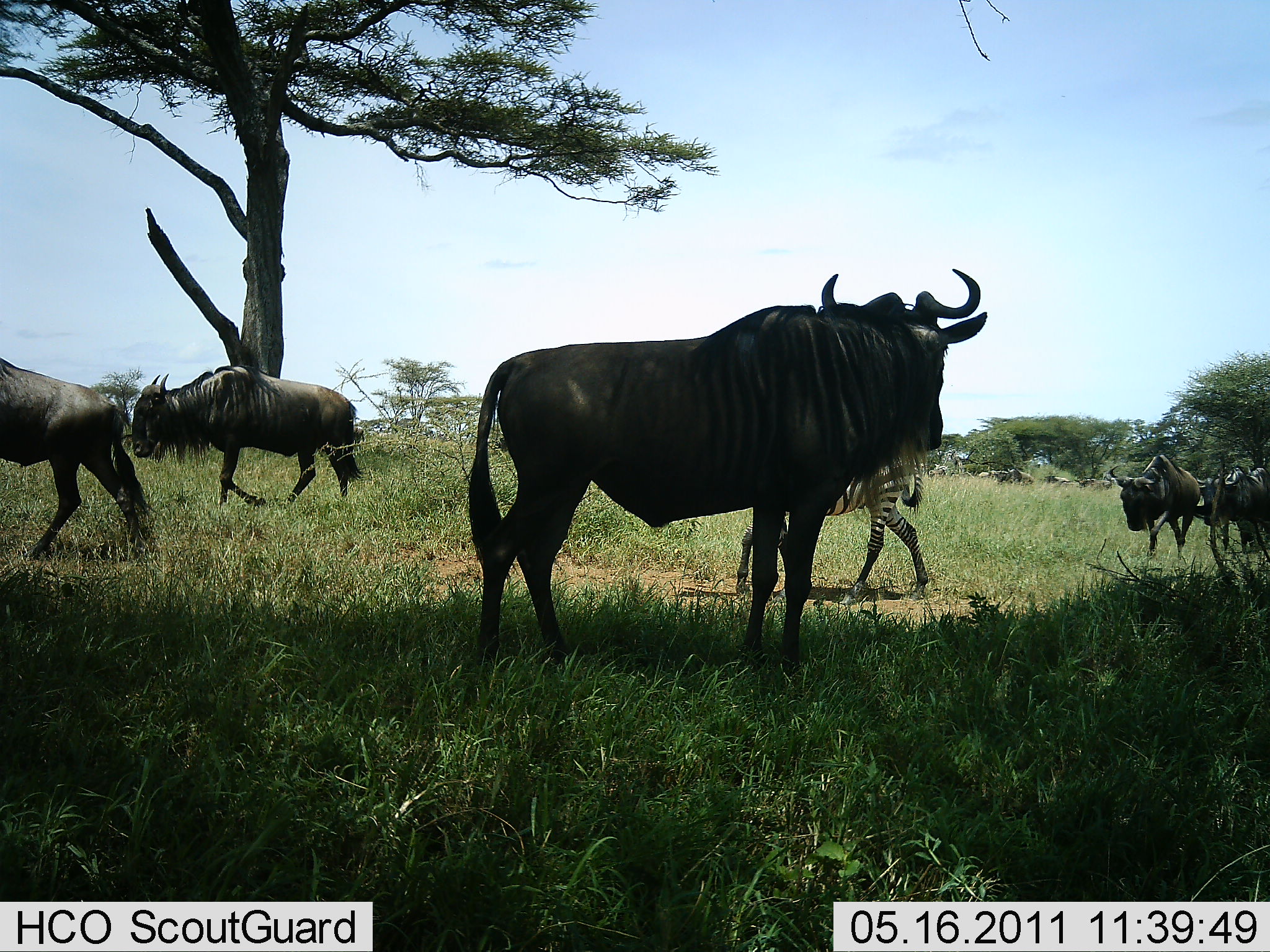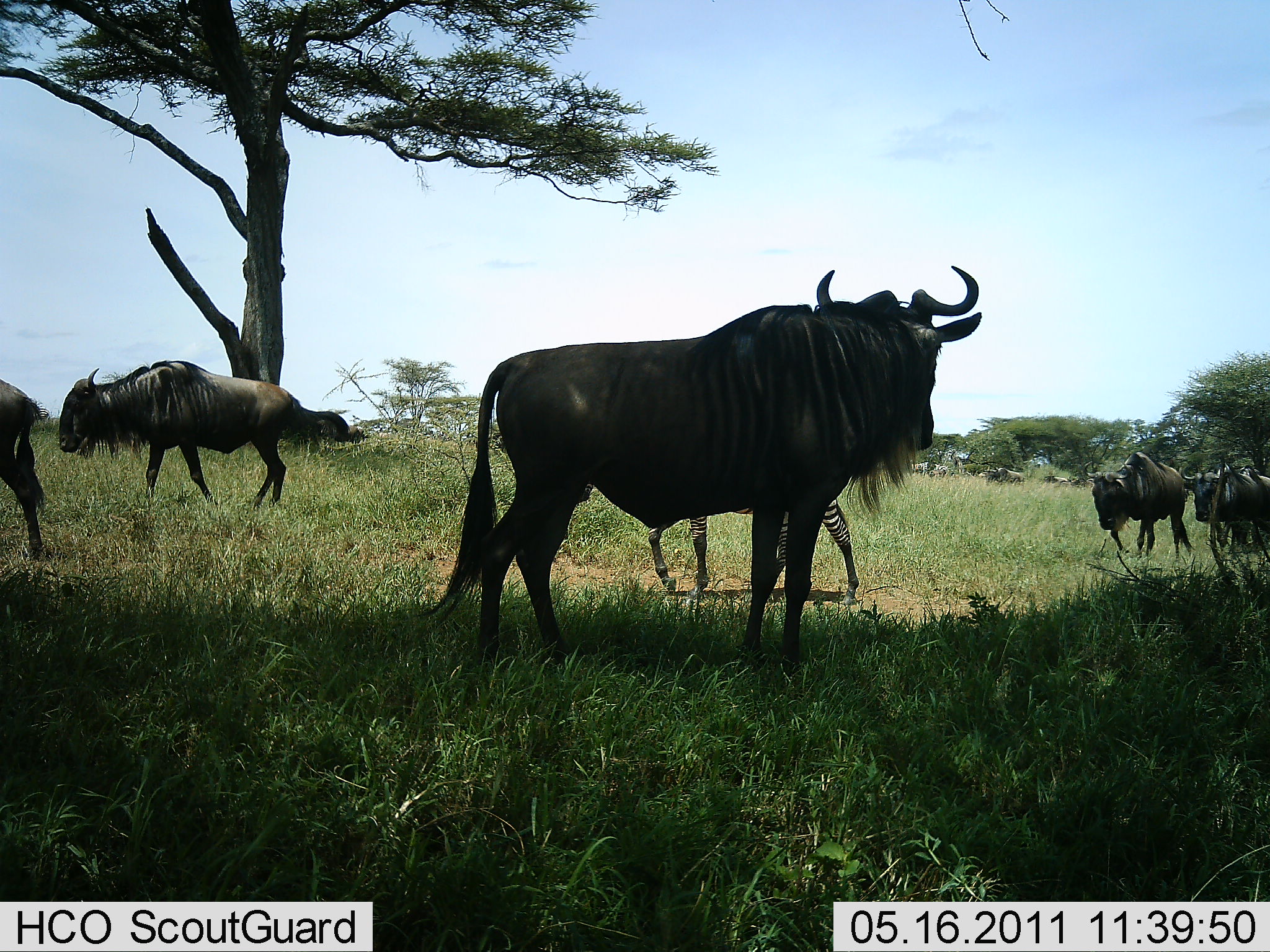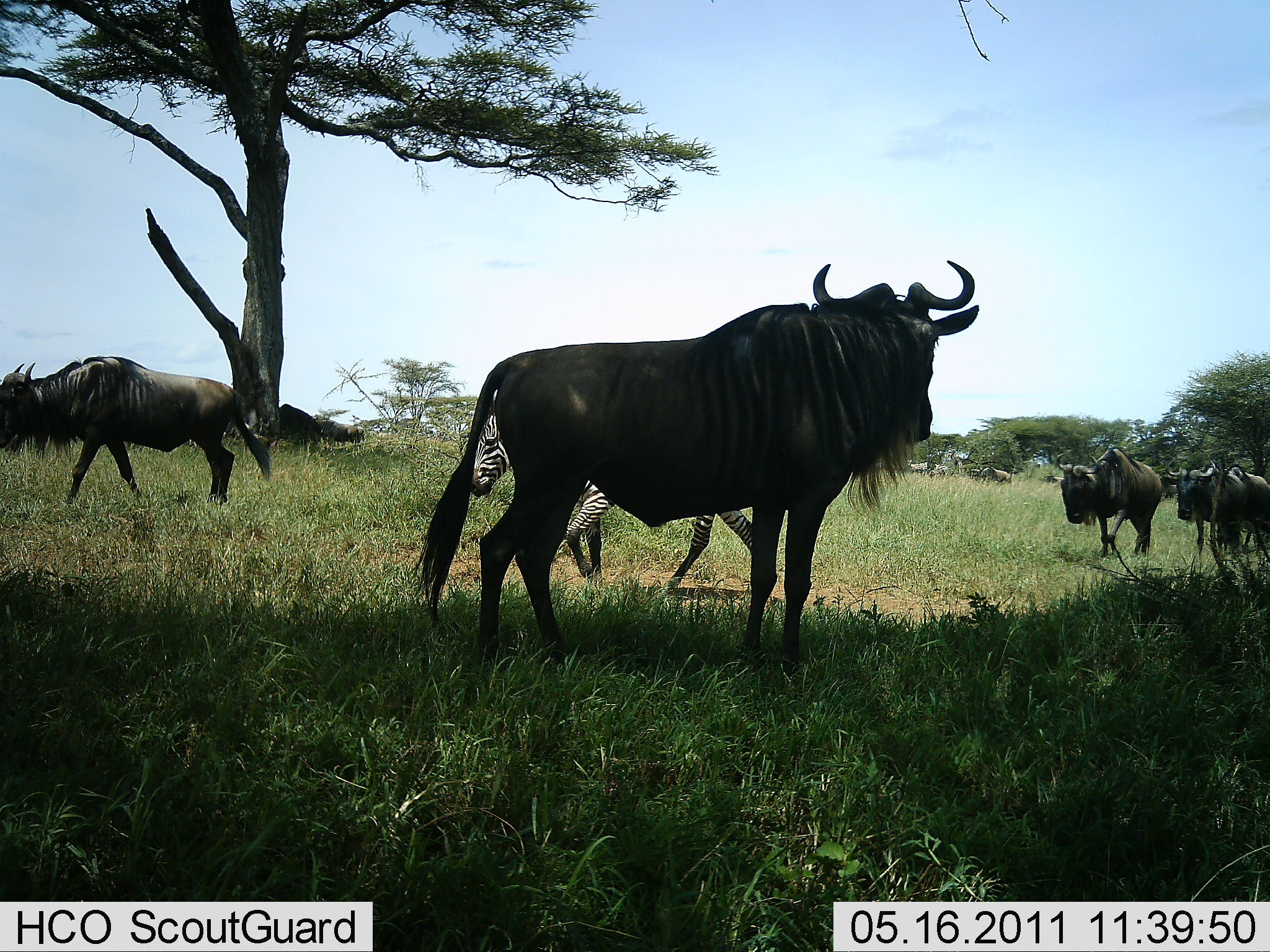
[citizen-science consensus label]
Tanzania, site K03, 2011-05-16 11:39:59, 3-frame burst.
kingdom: Animalia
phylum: Chordata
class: Mammalia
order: Artiodactyla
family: Bovidae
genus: Connochaetes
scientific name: Connochaetes taurinus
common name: blue wildebeest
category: wildebeest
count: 5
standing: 50%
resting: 7%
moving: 86%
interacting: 7%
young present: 0%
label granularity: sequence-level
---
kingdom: Animalia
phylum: Chordata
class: Mammalia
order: Perissodactyla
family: Equidae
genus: Equus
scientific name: Equus quagga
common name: plains zebra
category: zebra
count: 1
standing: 10%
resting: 0%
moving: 100%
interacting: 0%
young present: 0%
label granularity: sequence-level